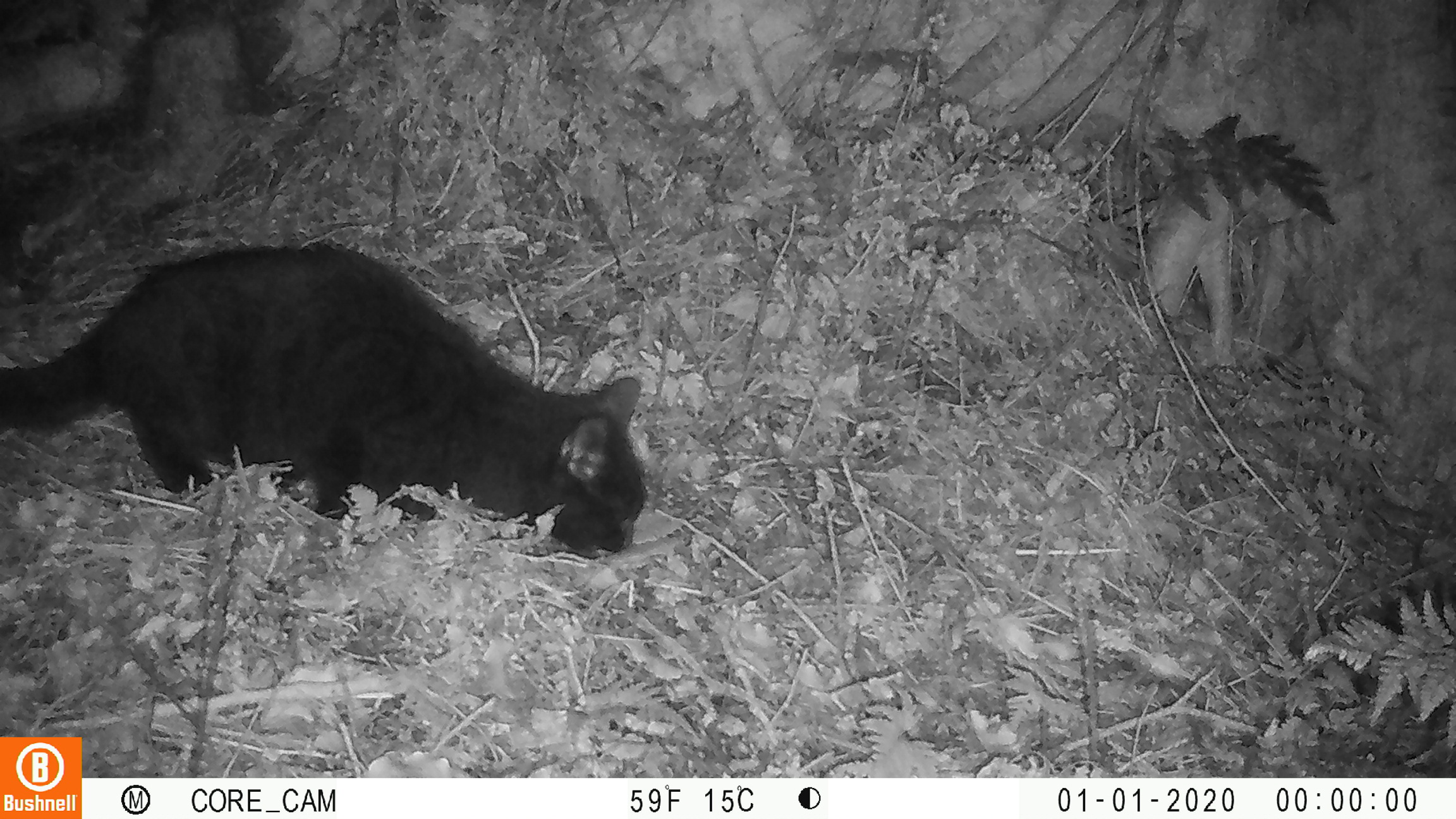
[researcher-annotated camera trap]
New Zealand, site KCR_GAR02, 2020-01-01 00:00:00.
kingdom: Animalia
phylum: Chordata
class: Mammalia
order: Carnivora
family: Felidae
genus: Felis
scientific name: Felis catus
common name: domestic cat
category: cat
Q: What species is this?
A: Cat (domestic cat) (Felis catus).